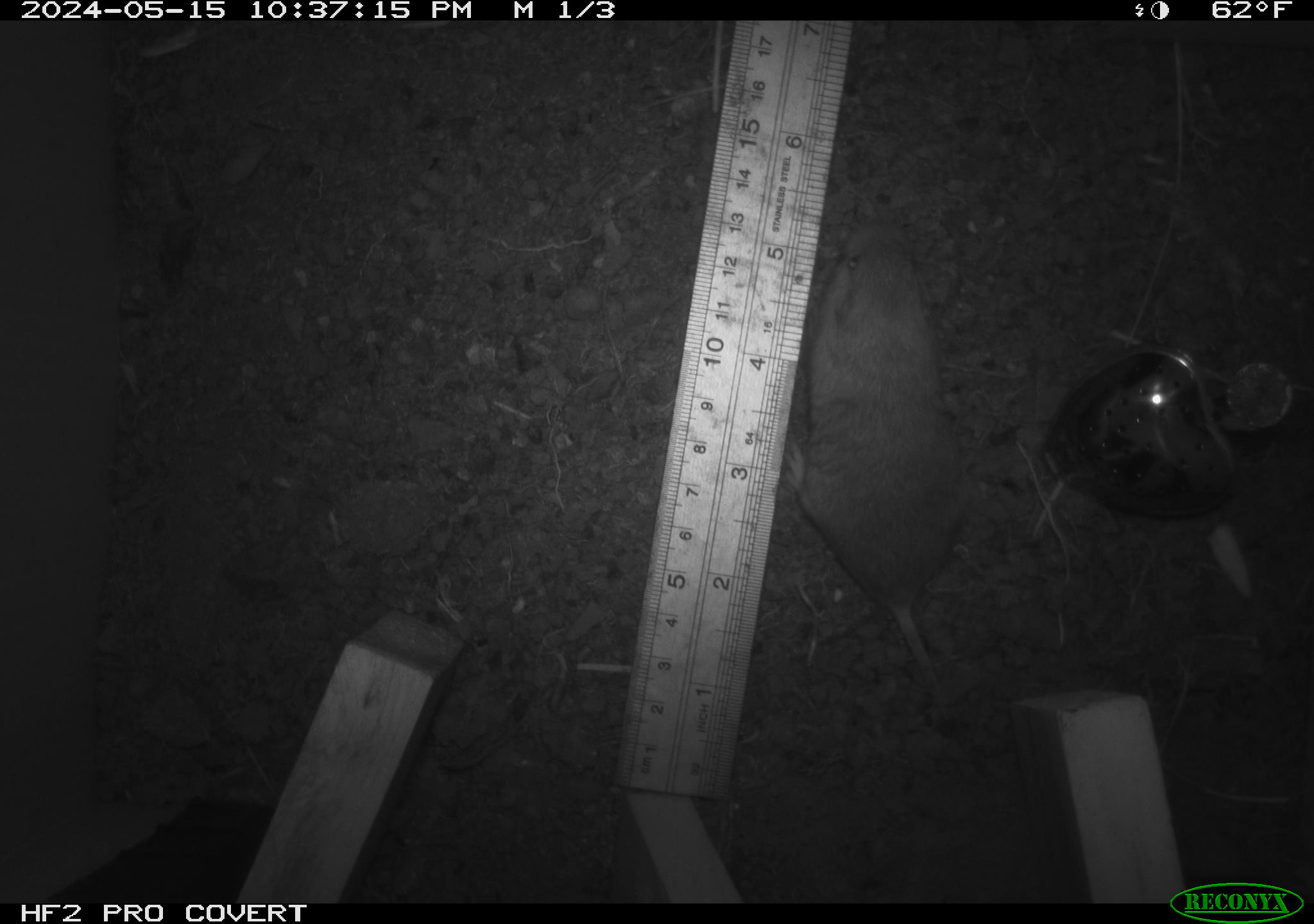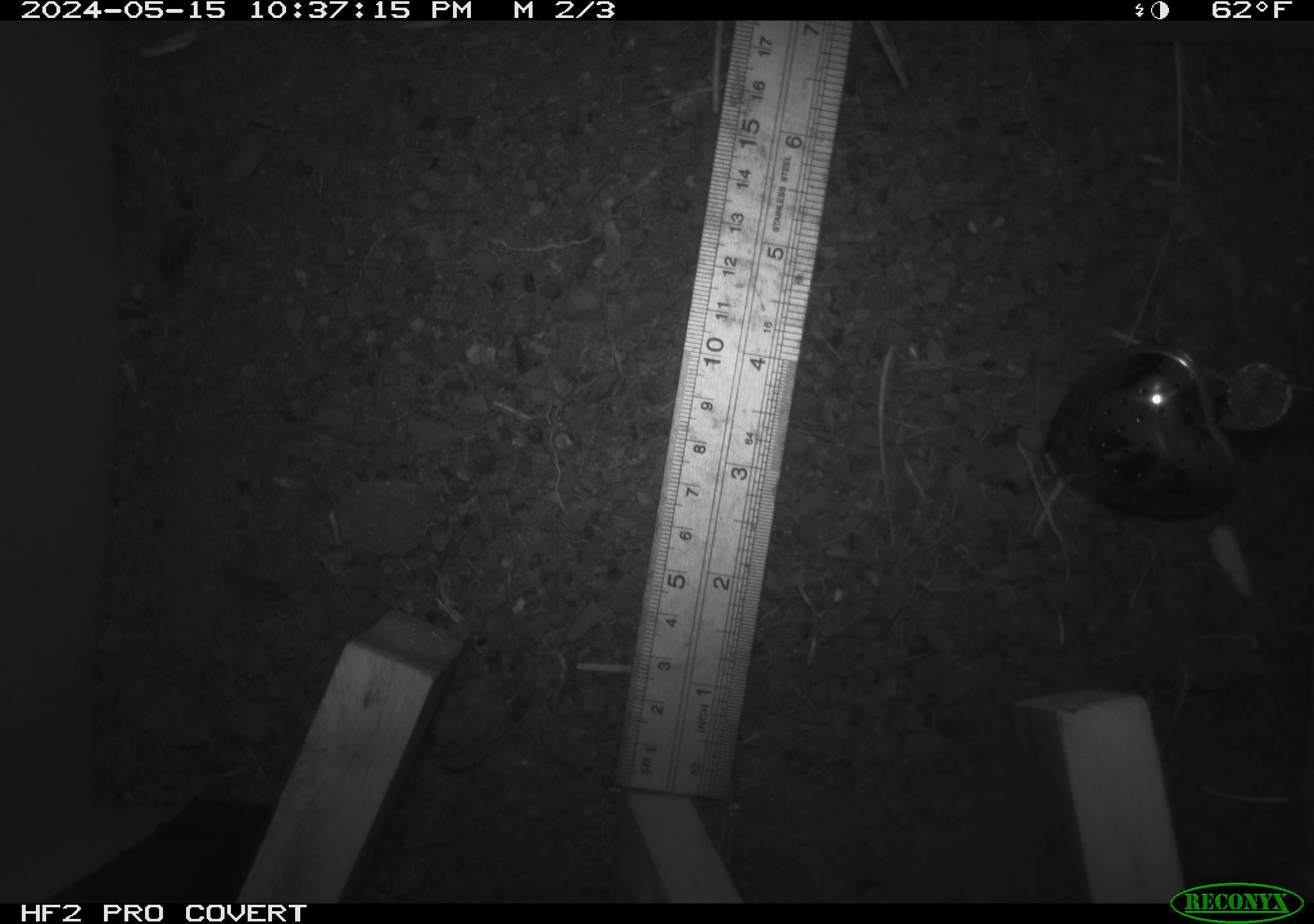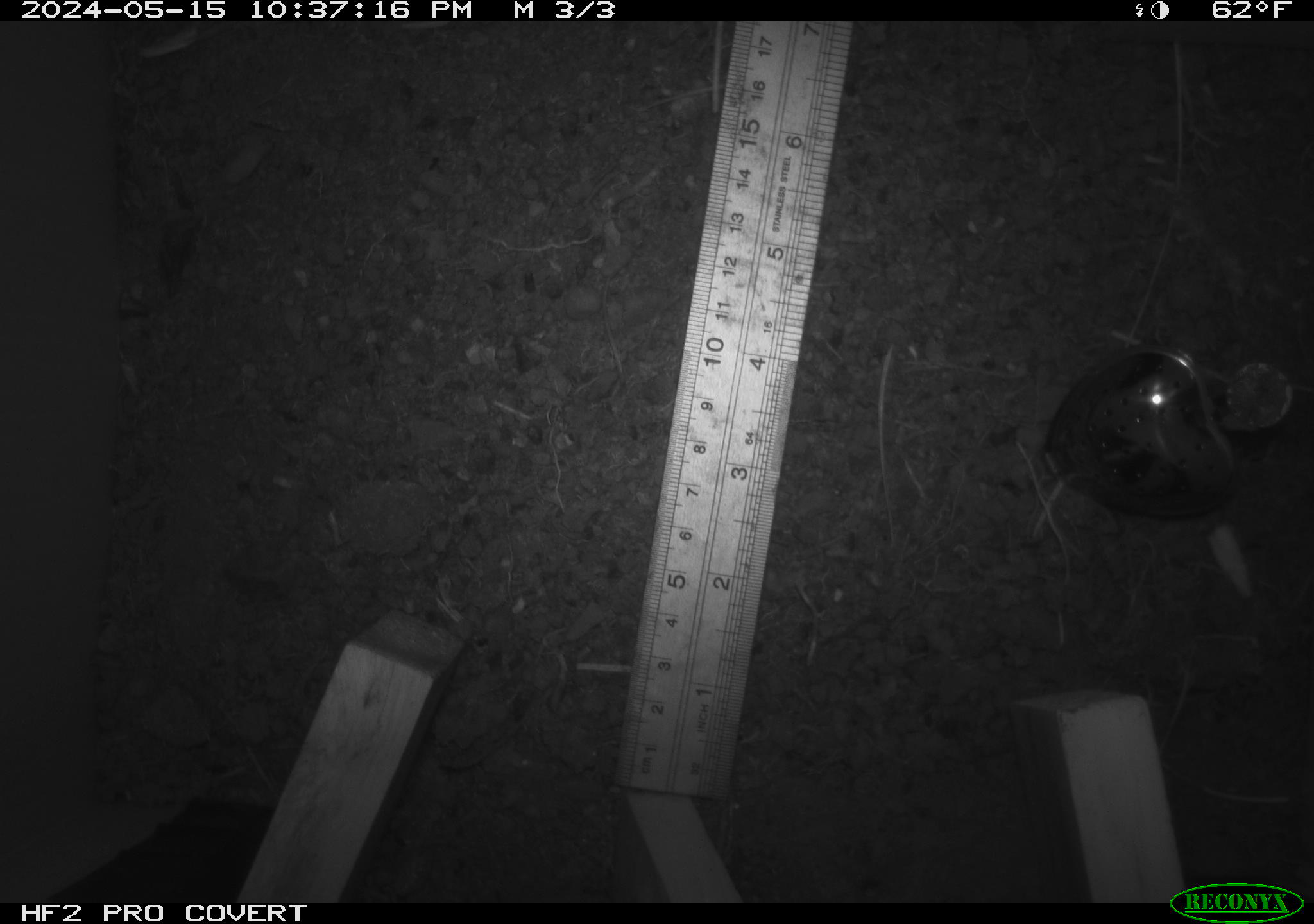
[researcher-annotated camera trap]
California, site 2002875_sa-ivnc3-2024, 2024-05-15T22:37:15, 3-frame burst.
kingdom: Animalia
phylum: Chordata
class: Mammalia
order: Rodentia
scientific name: Rodentia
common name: mouse species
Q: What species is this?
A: Mouse species (Rodentia).